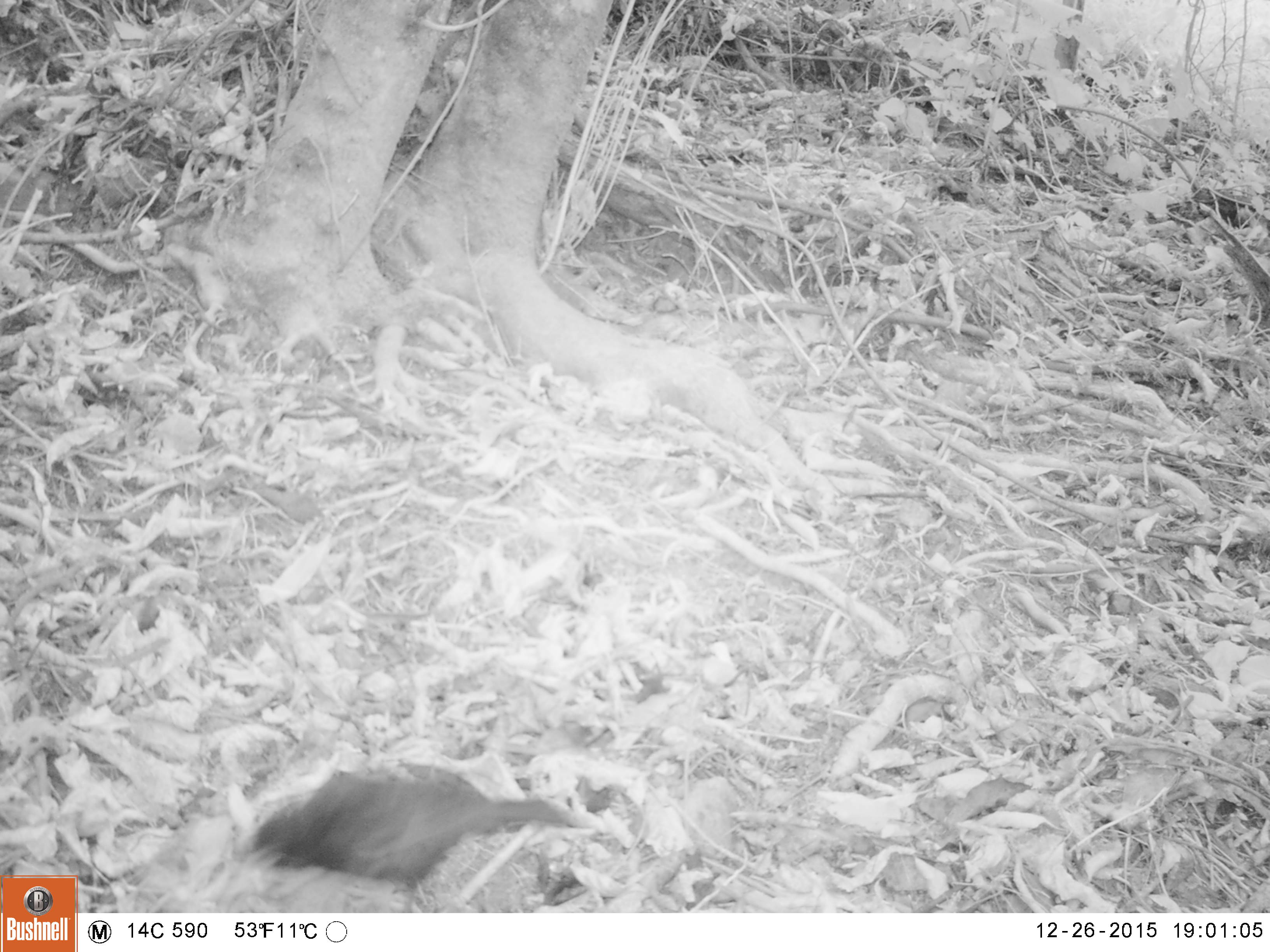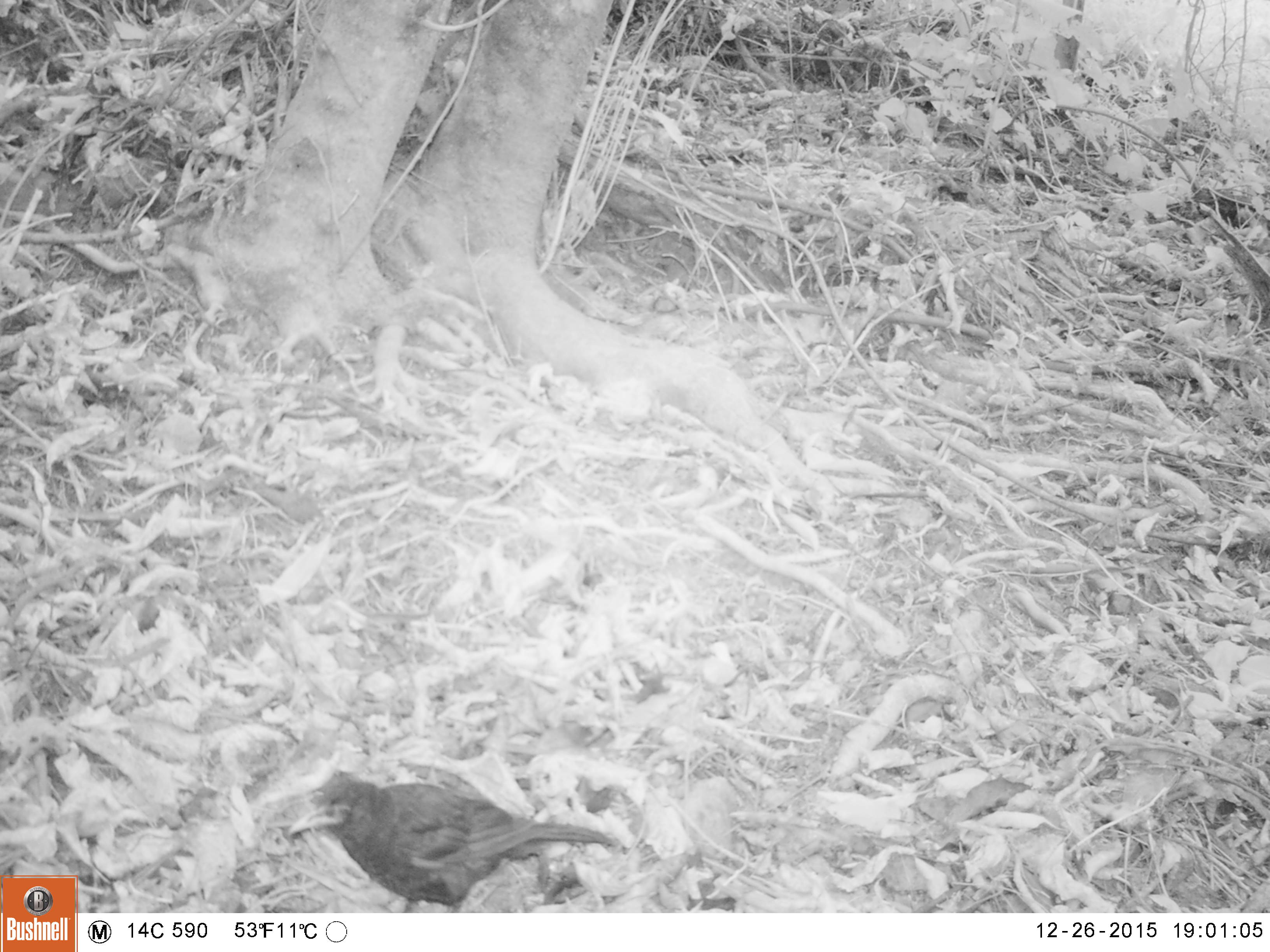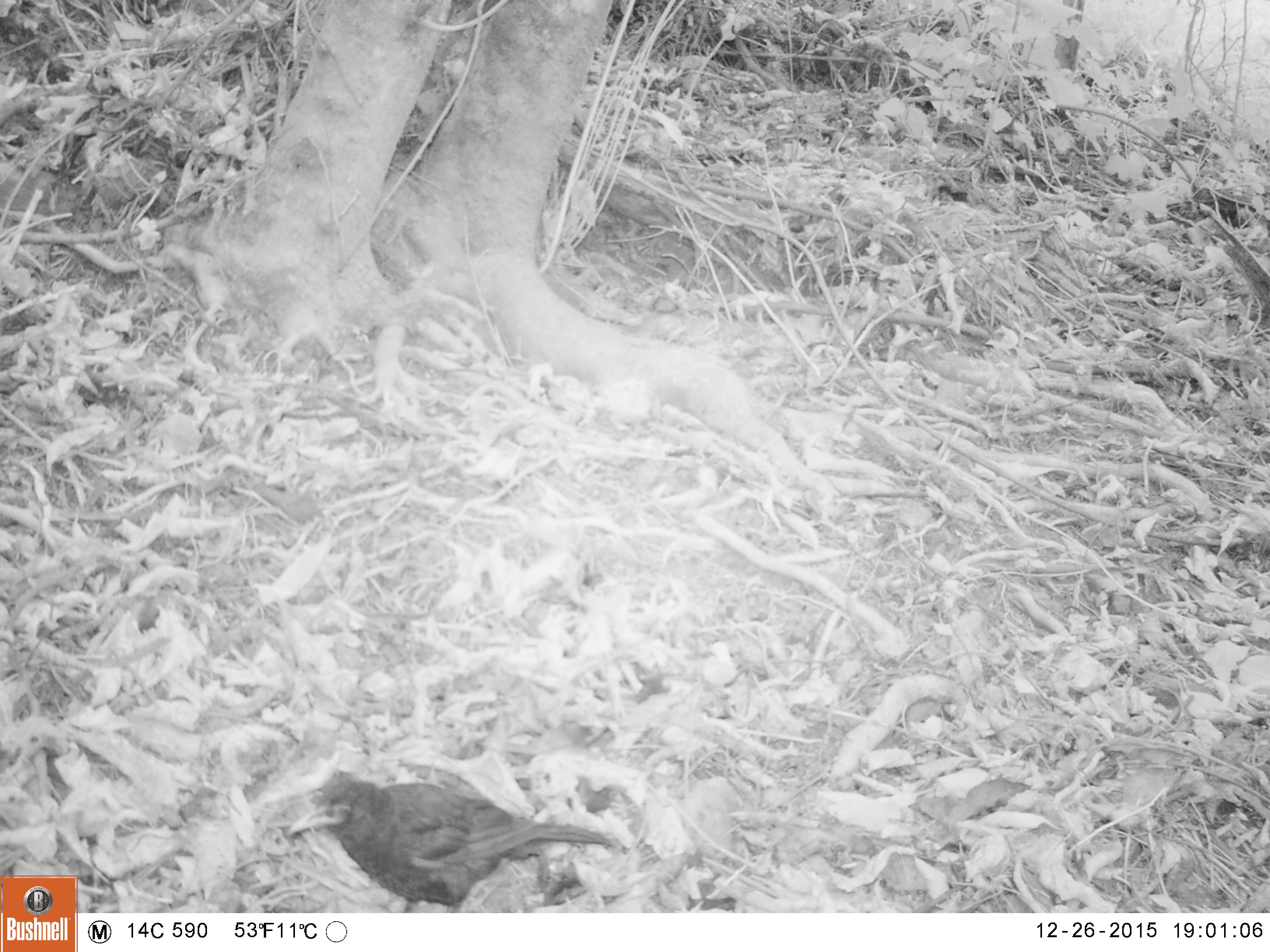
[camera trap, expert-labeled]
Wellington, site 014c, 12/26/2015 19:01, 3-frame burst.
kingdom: Animalia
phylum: Chordata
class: Aves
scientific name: Aves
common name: bird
Bird (Aves).